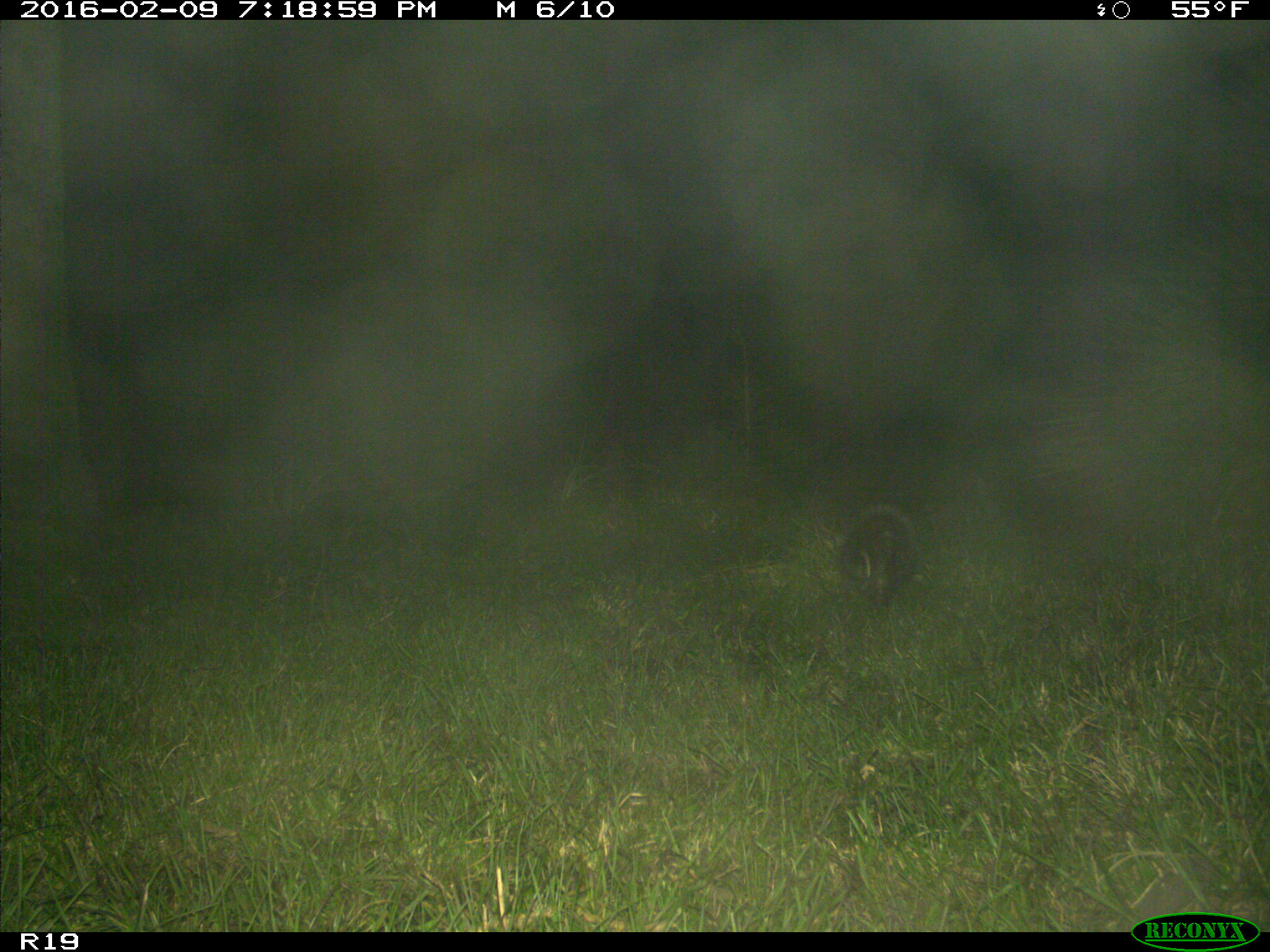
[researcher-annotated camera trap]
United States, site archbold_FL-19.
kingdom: Animalia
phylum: Chordata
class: Mammalia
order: Didelphimorphia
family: Didelphidae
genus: Didelphis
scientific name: Didelphis virginiana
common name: virginia opossum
Didelphis virginiana (virginia opossum).